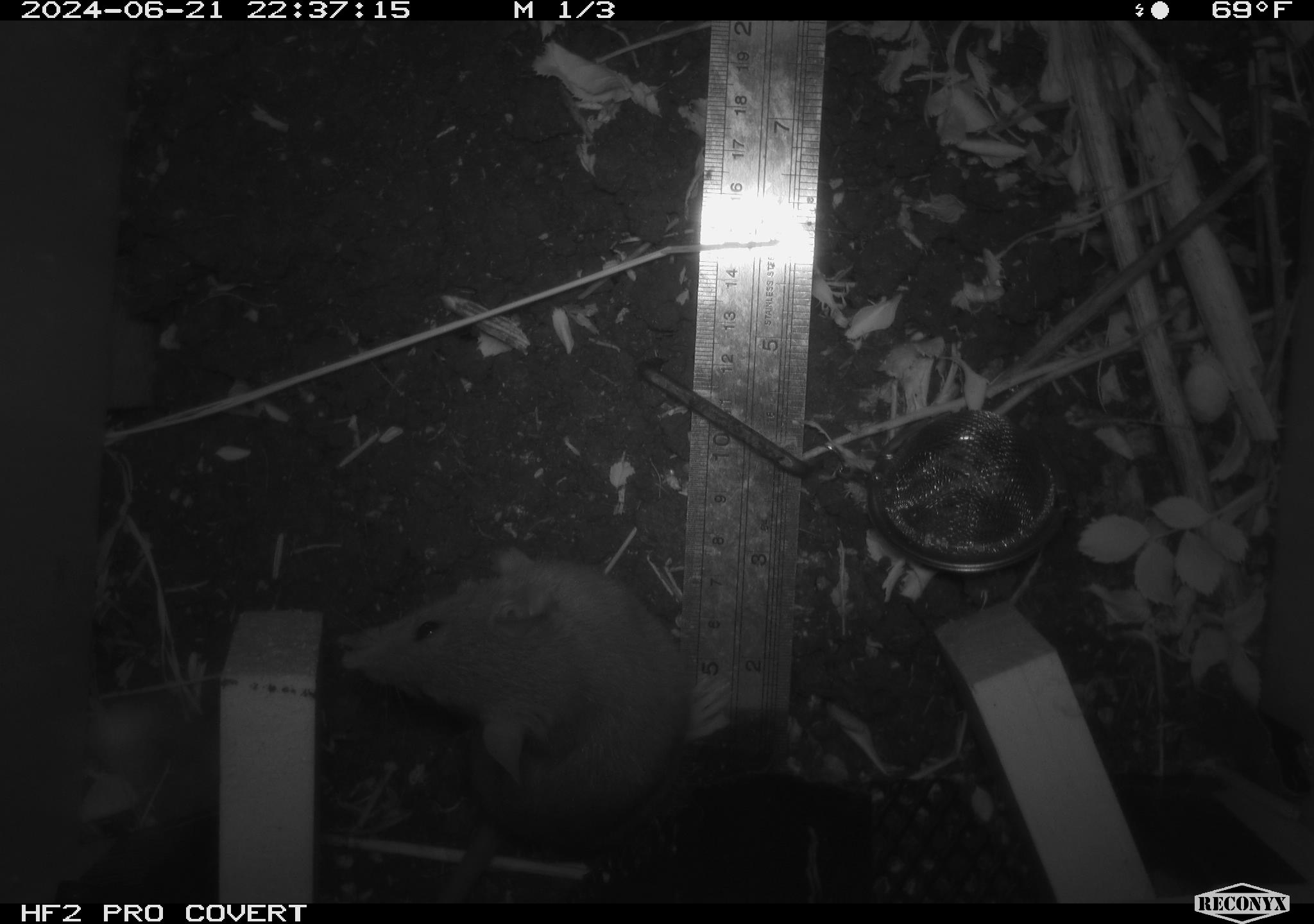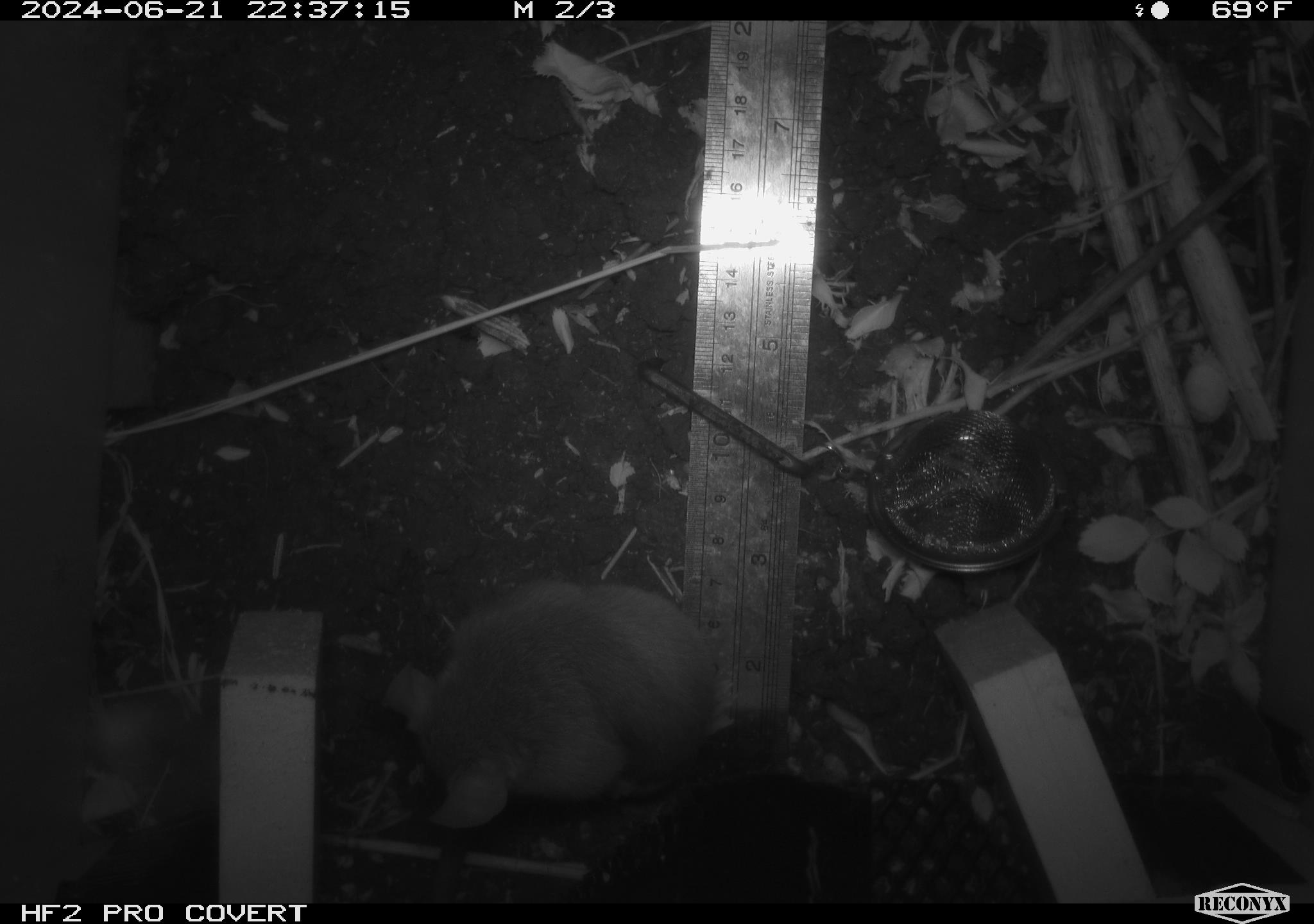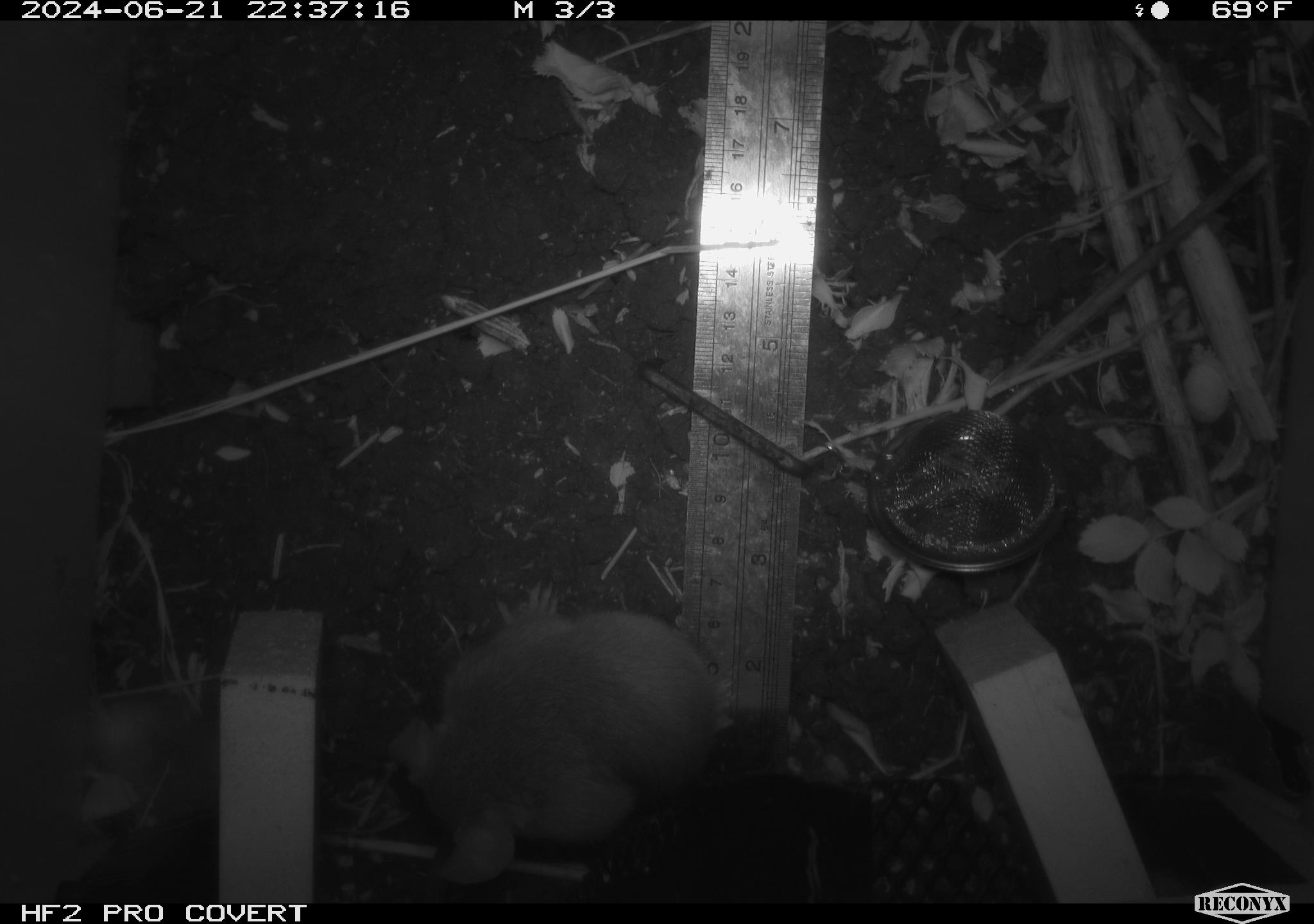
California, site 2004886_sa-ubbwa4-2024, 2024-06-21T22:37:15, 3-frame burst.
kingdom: Animalia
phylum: Chordata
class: Mammalia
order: Rodentia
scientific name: Rodentia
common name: woodrat or rat or mouse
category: woodrat or rat or mouse species